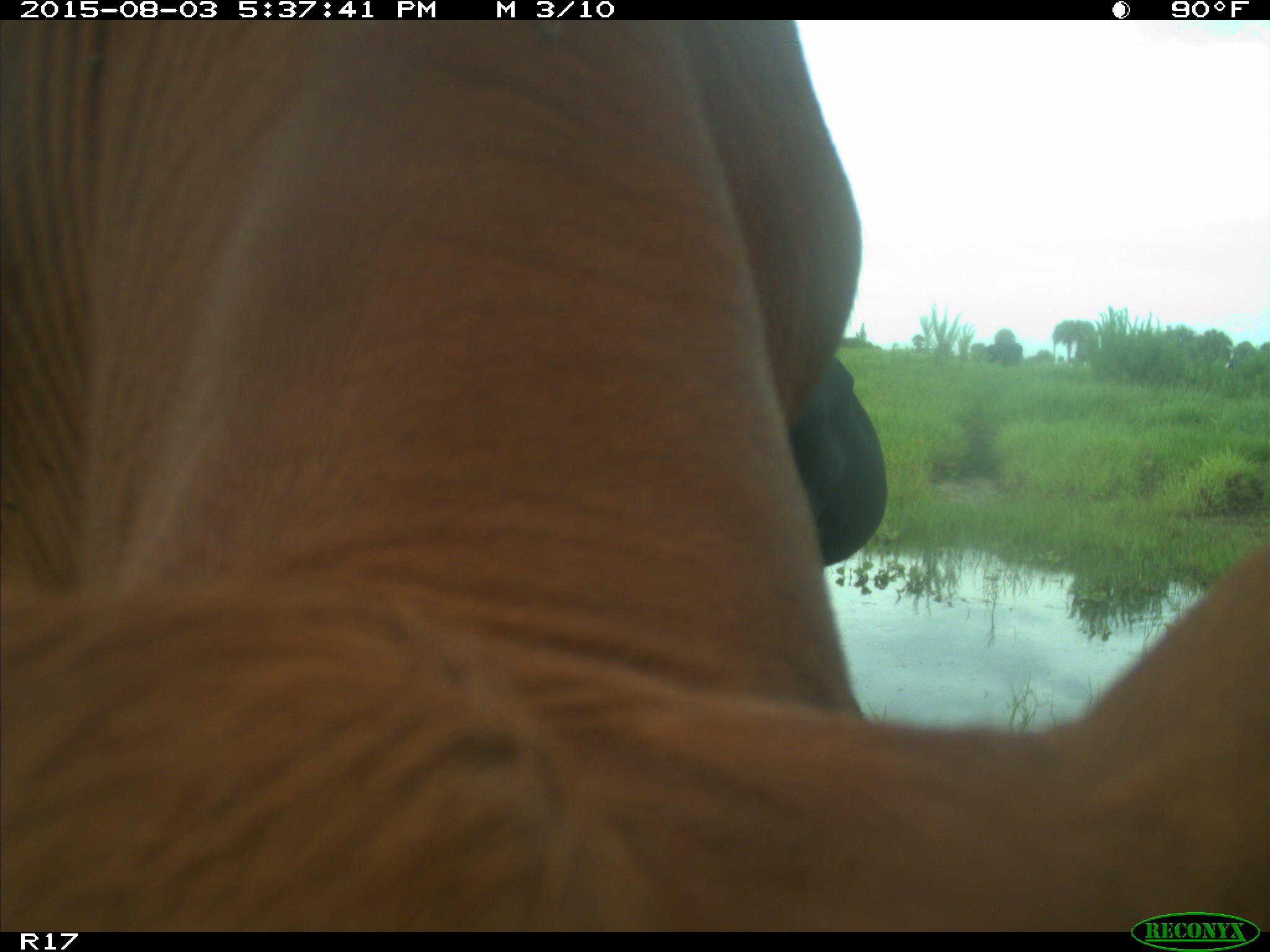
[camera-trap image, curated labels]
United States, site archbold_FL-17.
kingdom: Animalia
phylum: Chordata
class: Mammalia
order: Artiodactyla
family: Bovidae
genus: Bos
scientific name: Bos taurus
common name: domestic cow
Bos taurus (domestic cow).